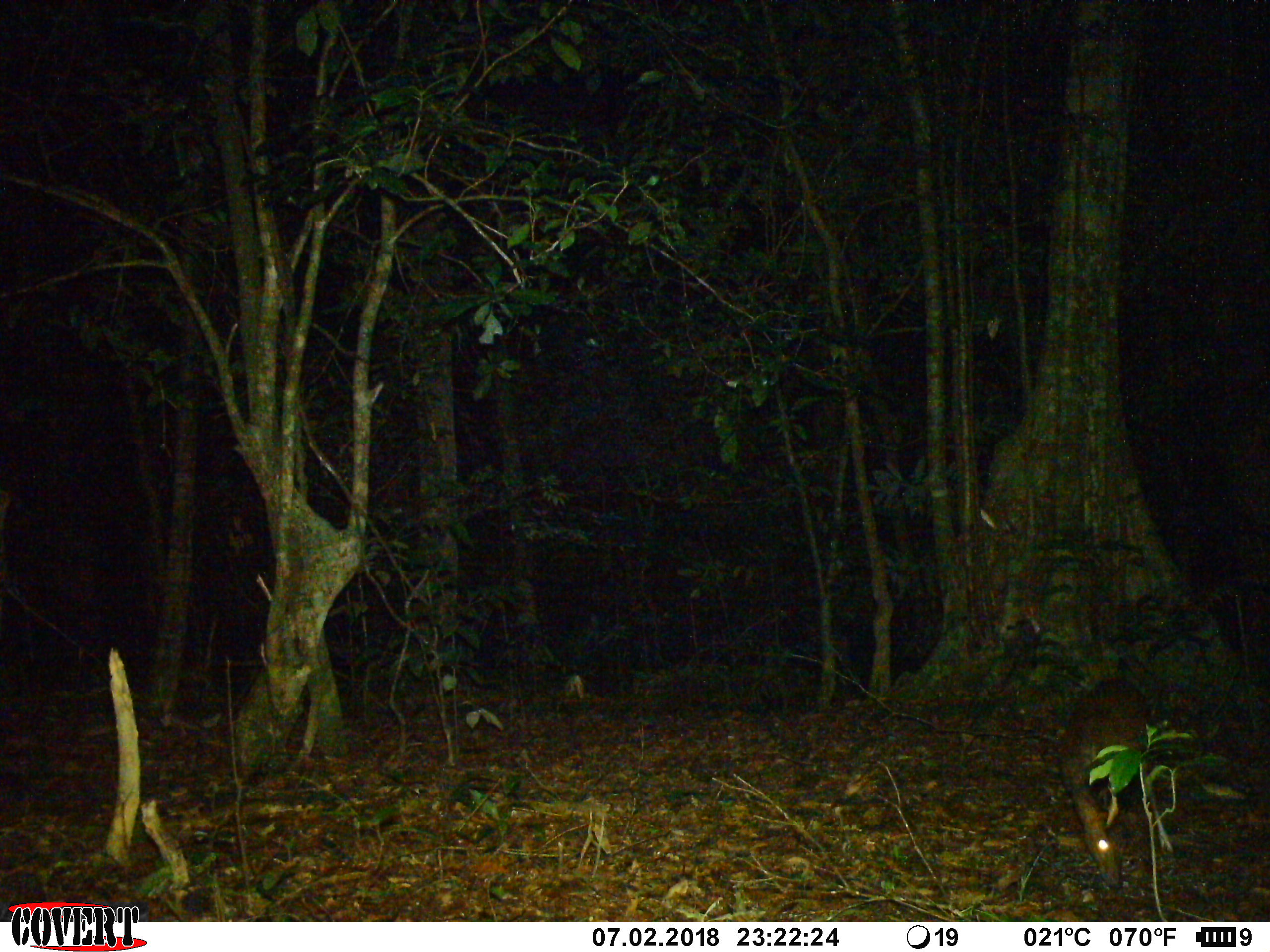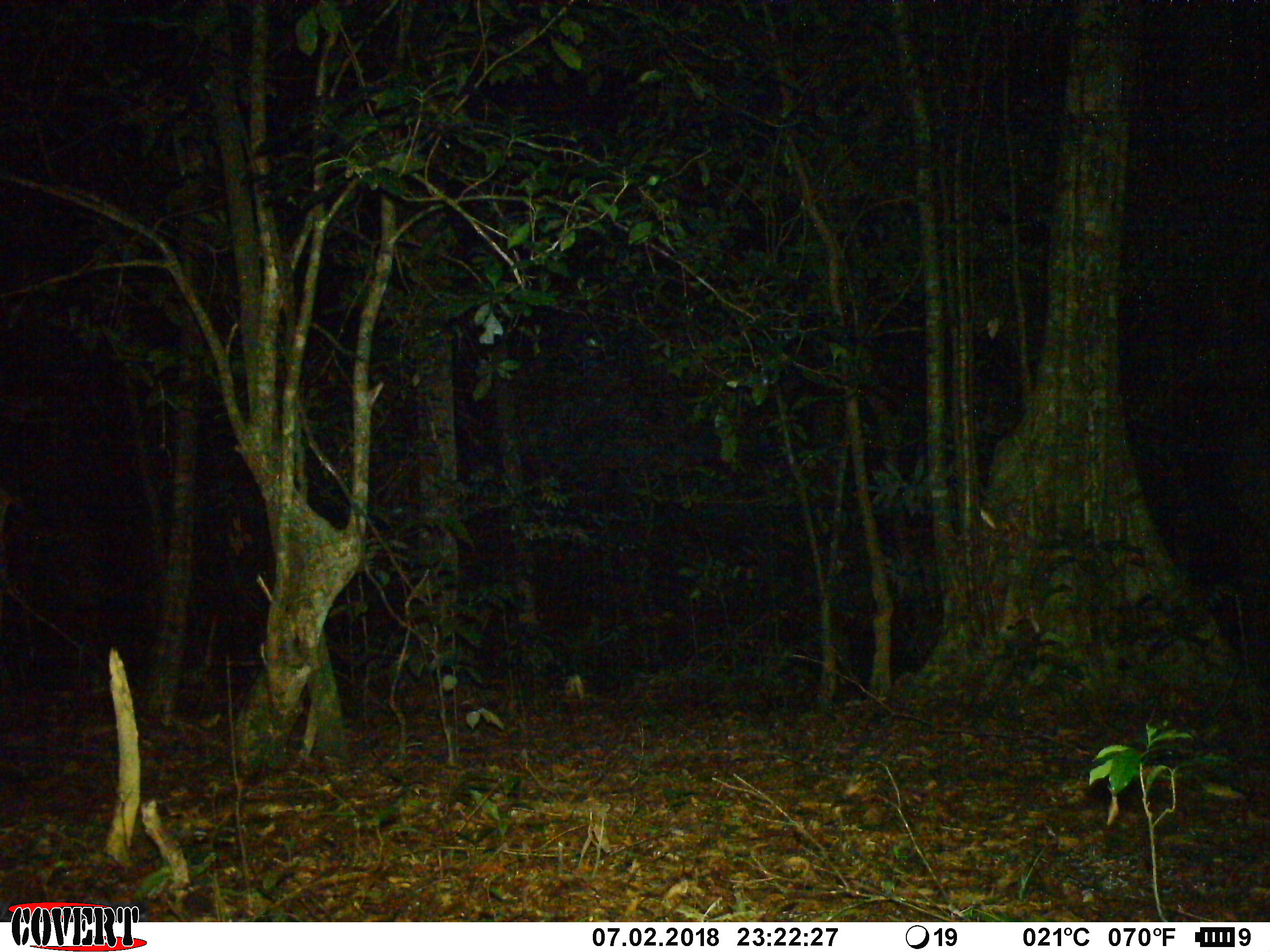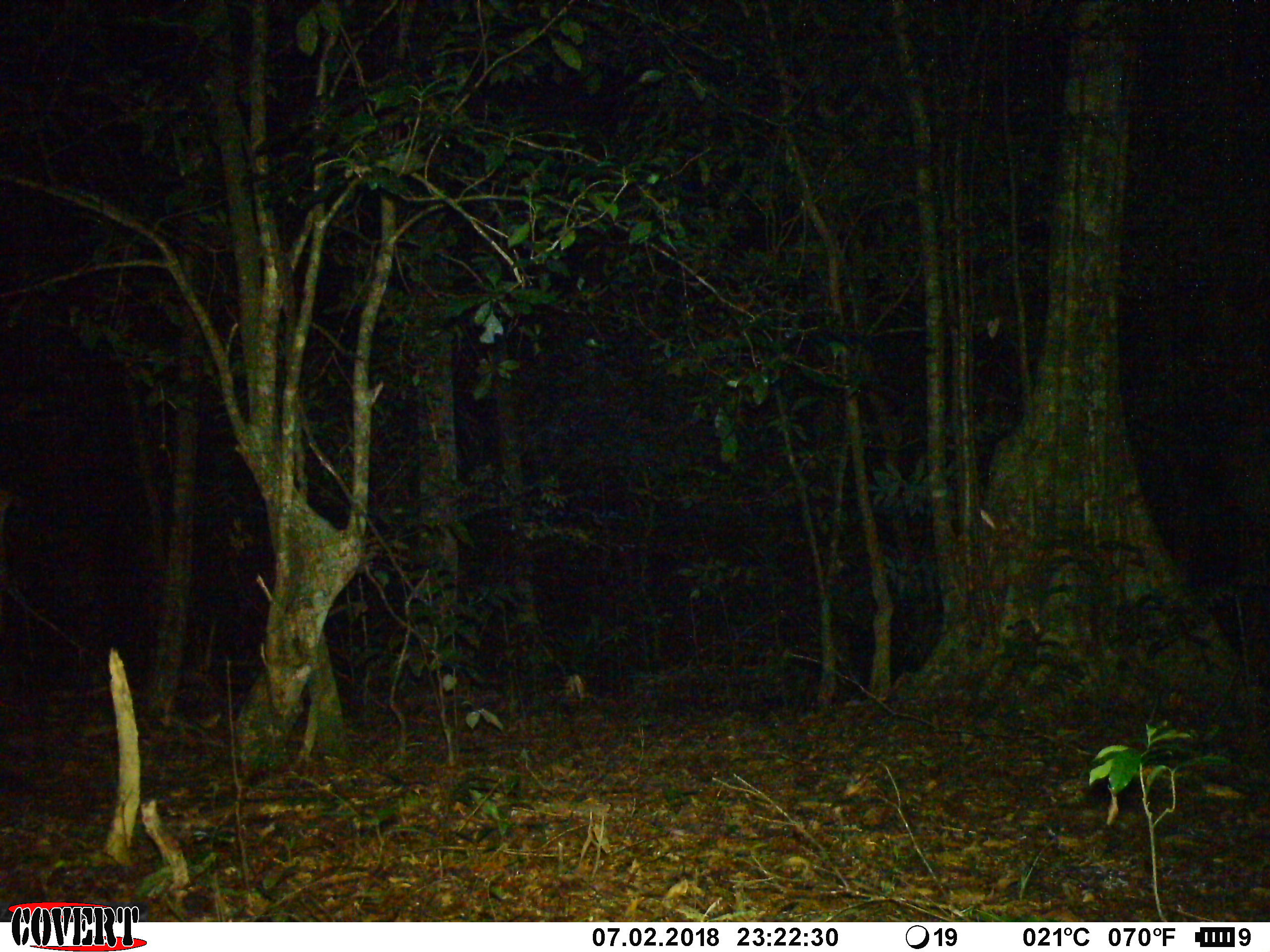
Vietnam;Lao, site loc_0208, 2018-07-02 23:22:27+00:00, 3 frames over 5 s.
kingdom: Animalia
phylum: Chordata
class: Mammalia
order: Artiodactyla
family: Cervidae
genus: Muntiacus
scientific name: Muntiacus rooseveltorum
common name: roosevelt's muntjac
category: roosevelts muntjac group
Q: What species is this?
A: Roosevelts muntjac group (roosevelt's muntjac) (Muntiacus rooseveltorum).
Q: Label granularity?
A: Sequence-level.